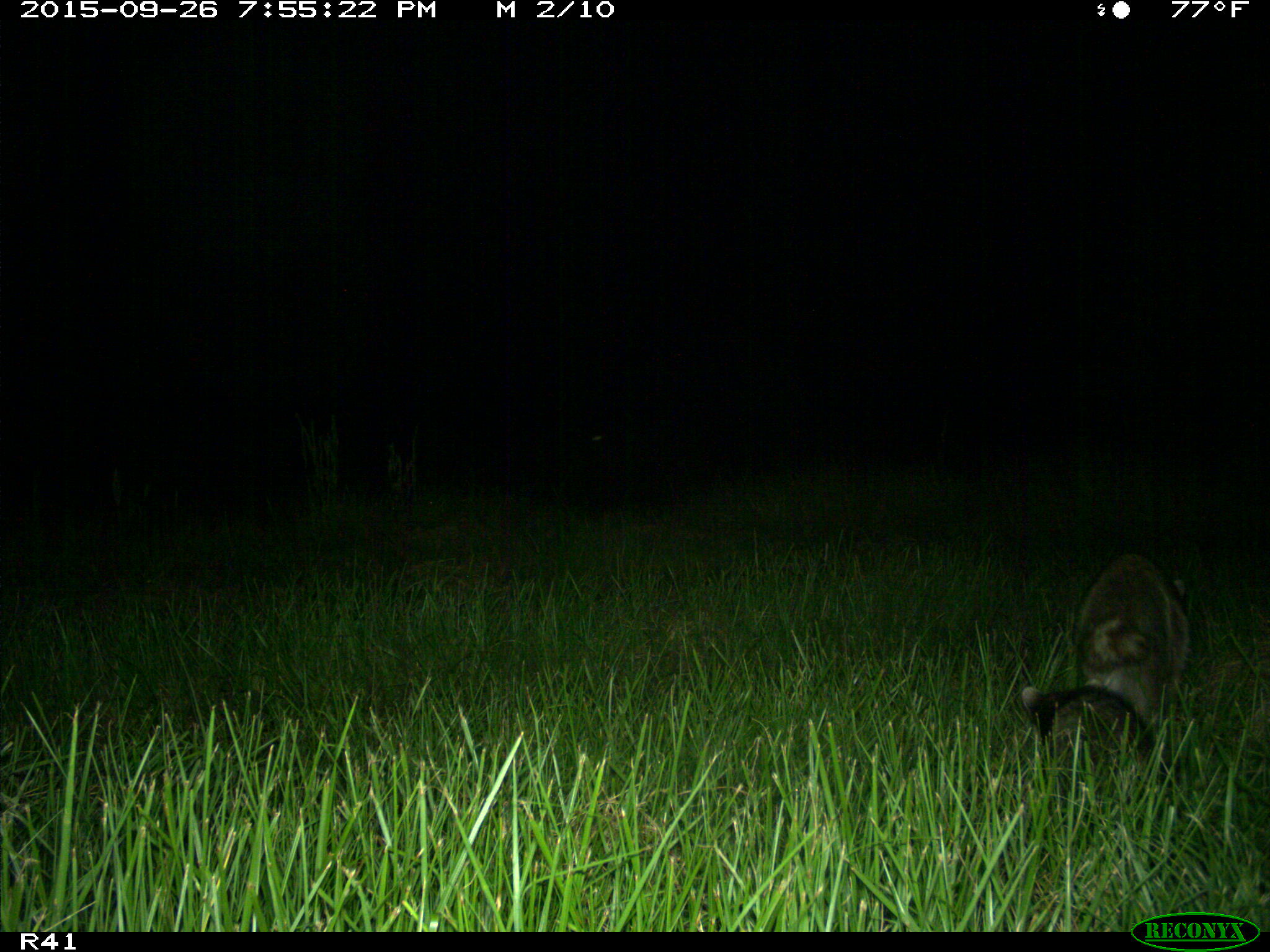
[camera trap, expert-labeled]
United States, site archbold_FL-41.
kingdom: Animalia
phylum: Chordata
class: Mammalia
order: Carnivora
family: Procyonidae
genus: Procyon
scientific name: Procyon lotor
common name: common raccoon